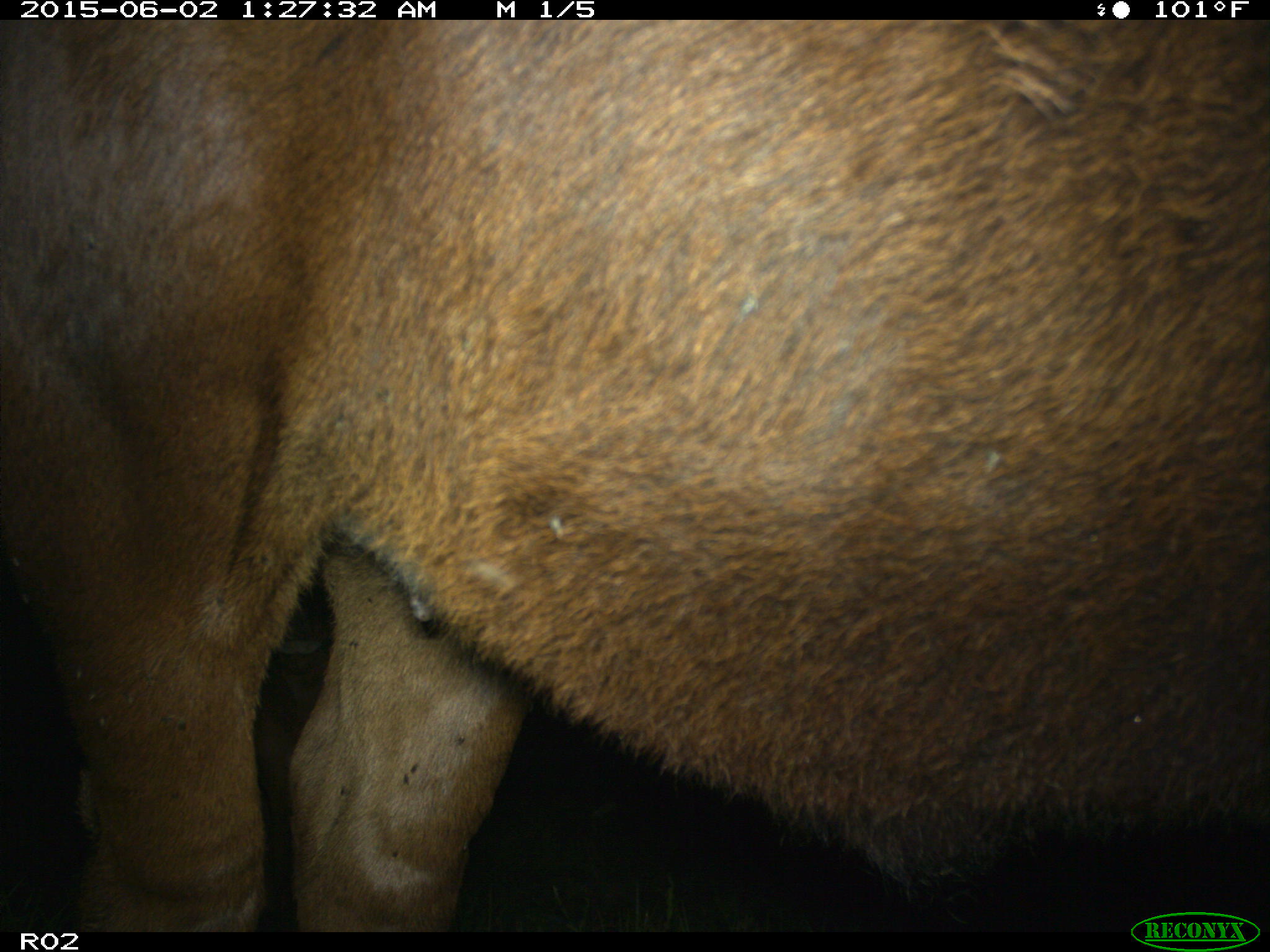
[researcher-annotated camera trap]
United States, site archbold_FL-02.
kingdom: Animalia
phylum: Chordata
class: Mammalia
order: Artiodactyla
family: Bovidae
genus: Bos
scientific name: Bos taurus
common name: domestic cow